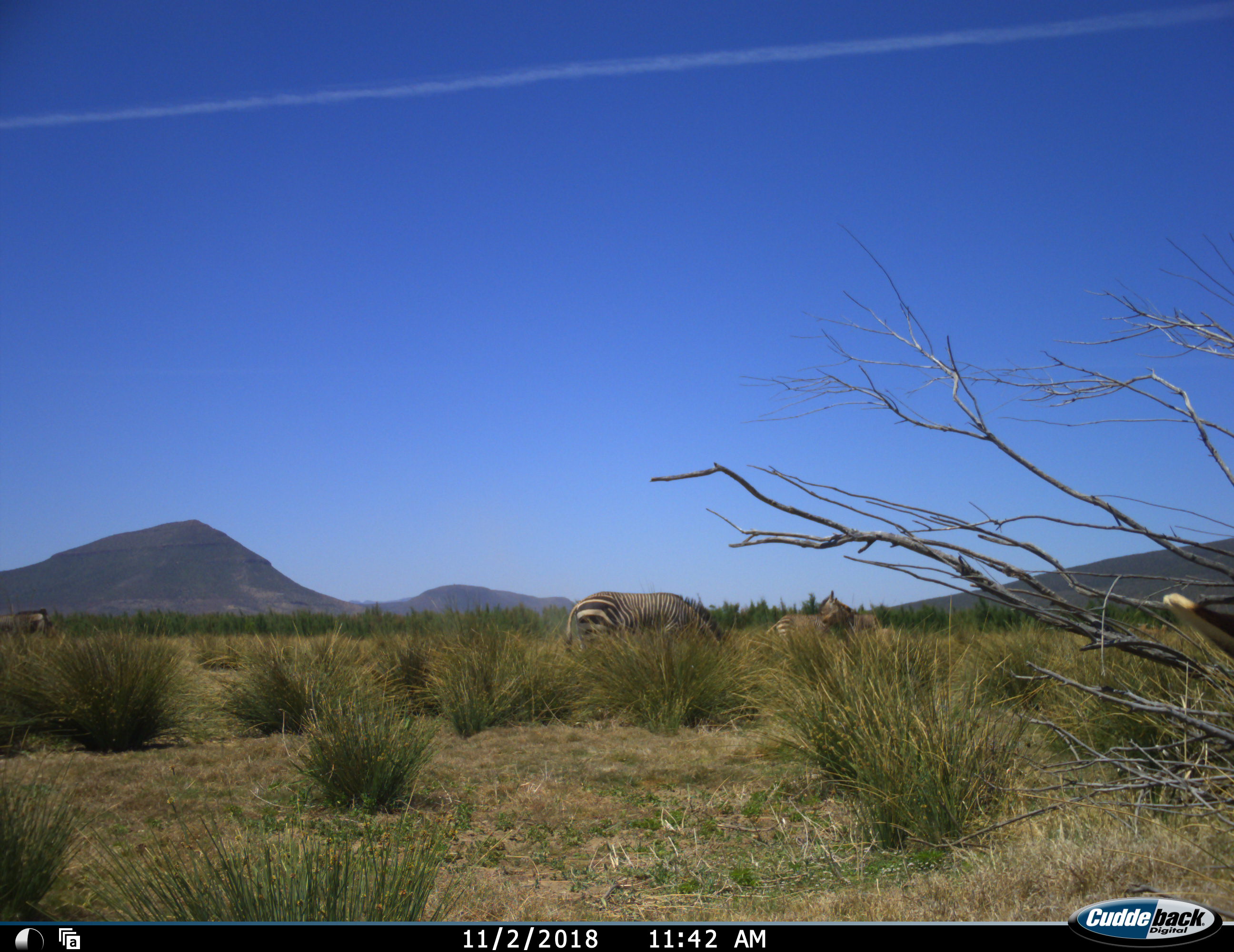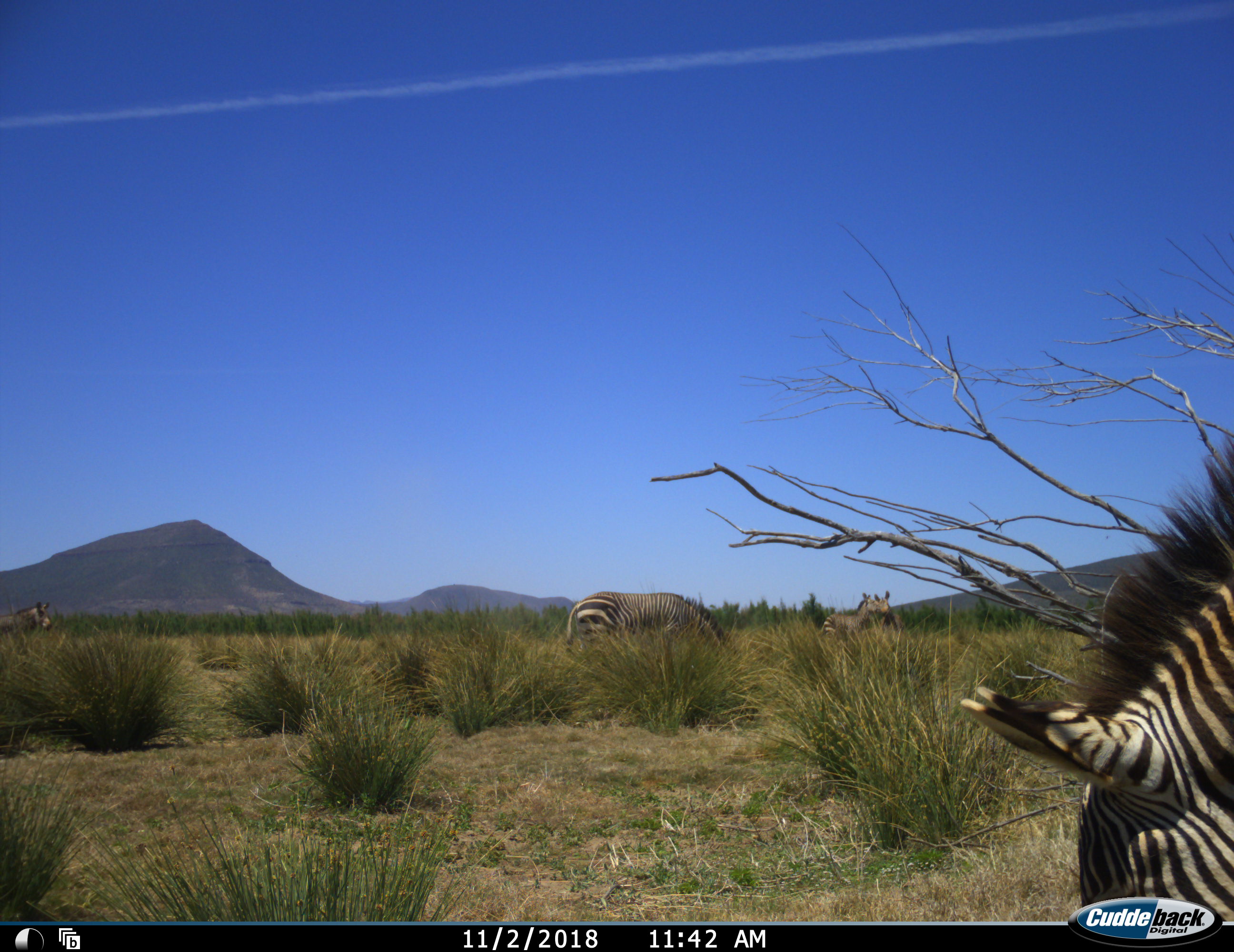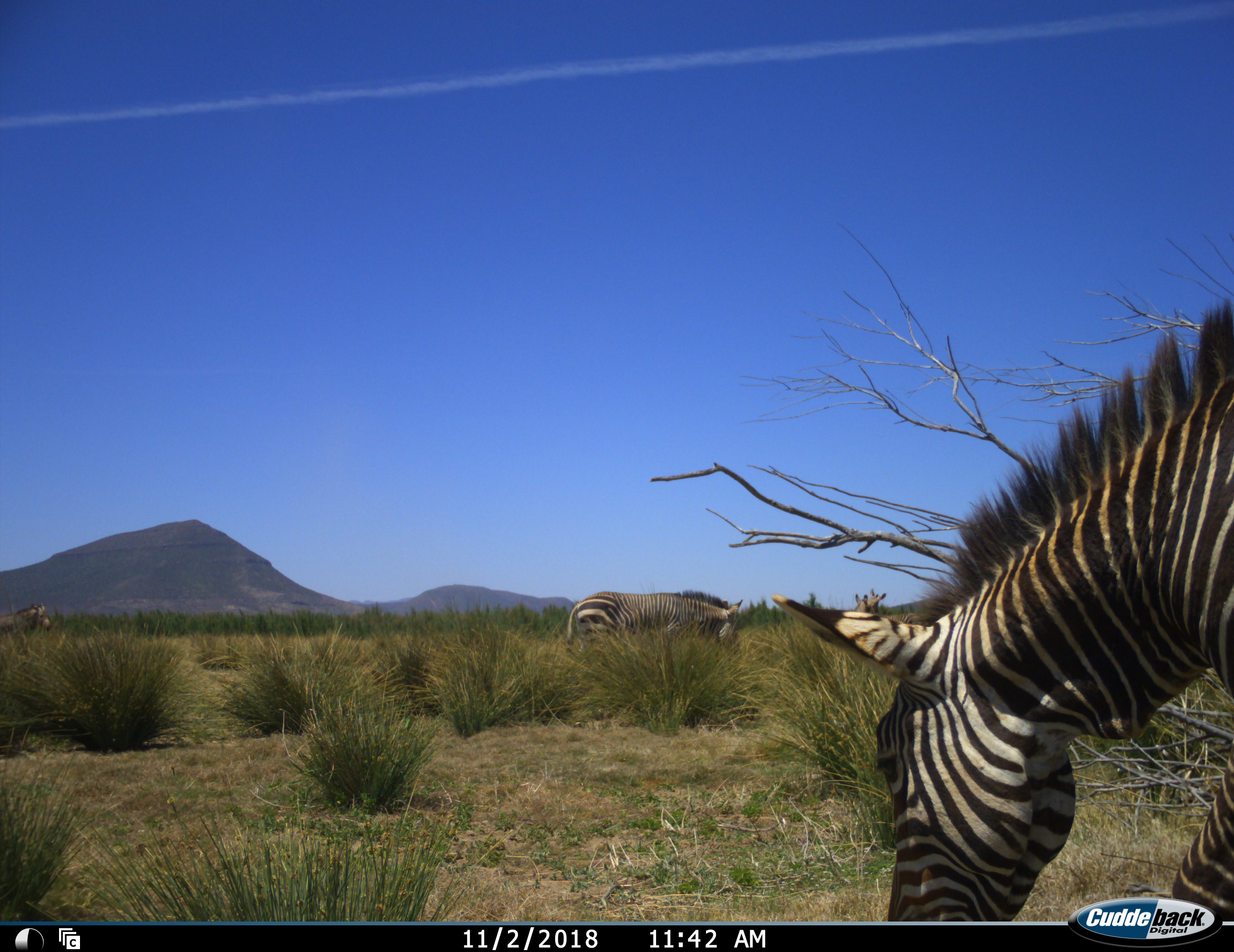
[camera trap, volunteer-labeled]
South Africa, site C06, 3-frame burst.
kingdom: Animalia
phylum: Chordata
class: Mammalia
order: Perissodactyla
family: Equidae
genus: Equus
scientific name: Equus zebra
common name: mountain zebra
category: zebramountain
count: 4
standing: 44%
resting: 0%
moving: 67%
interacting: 33%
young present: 22%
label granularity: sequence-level